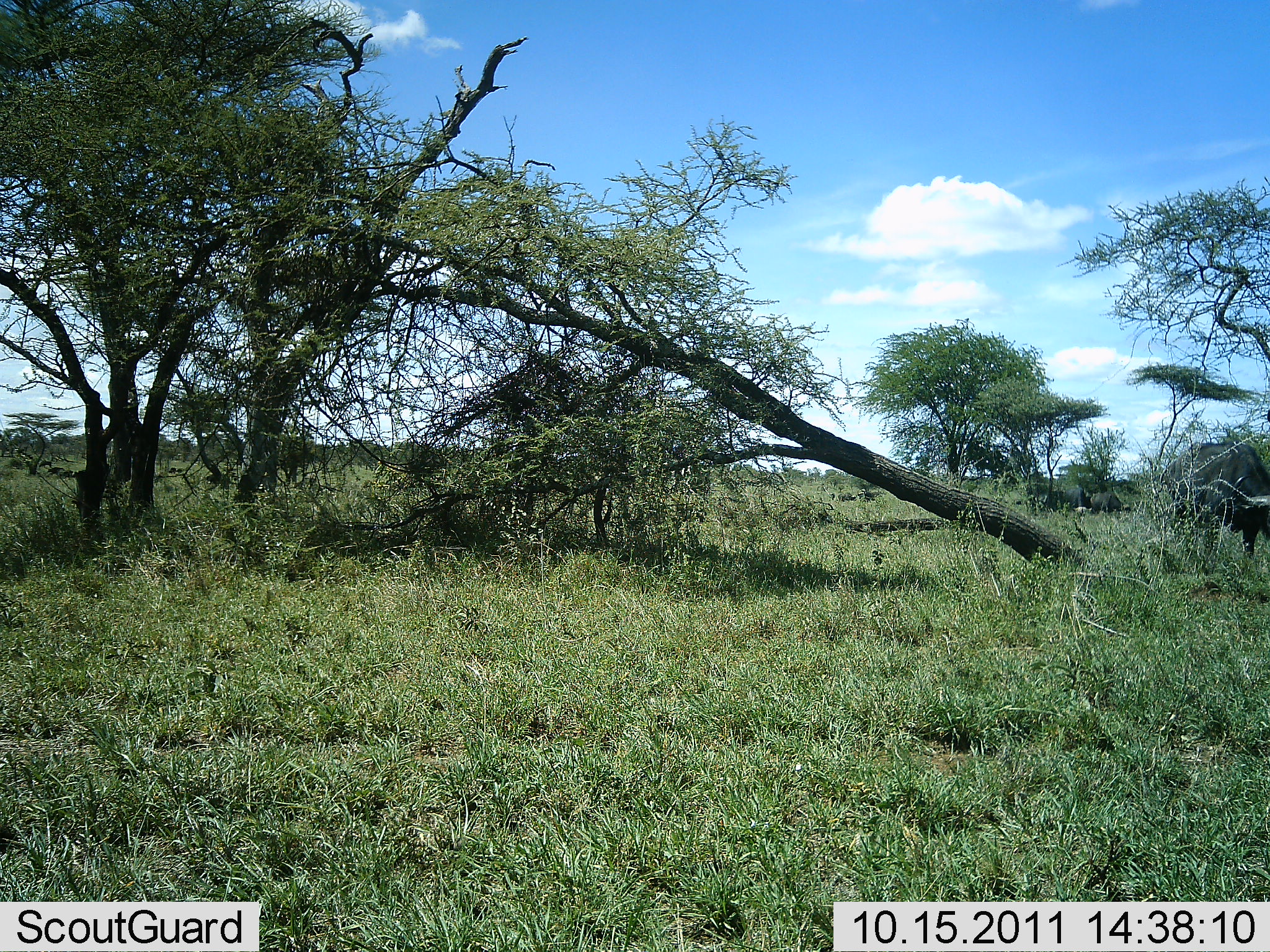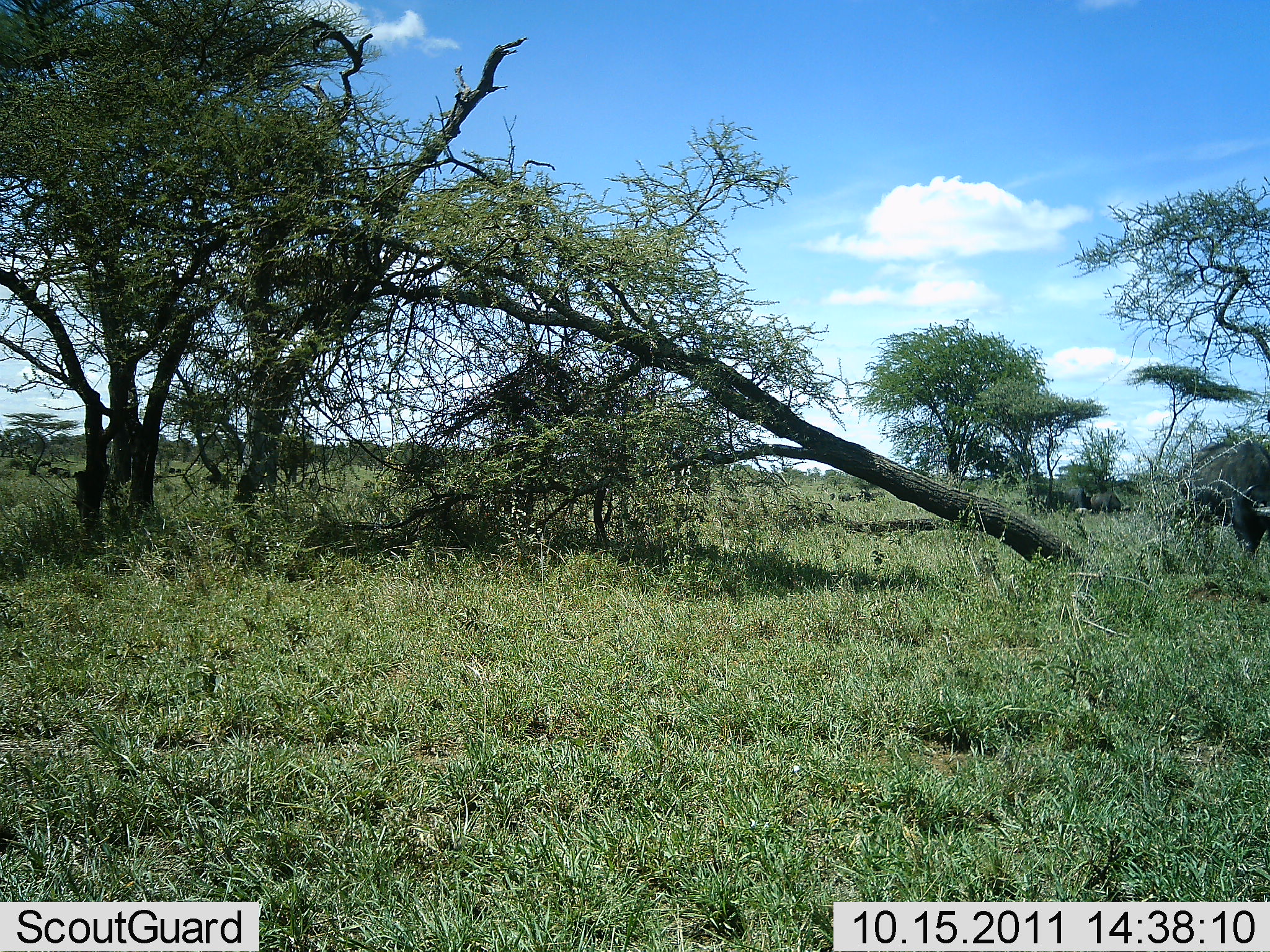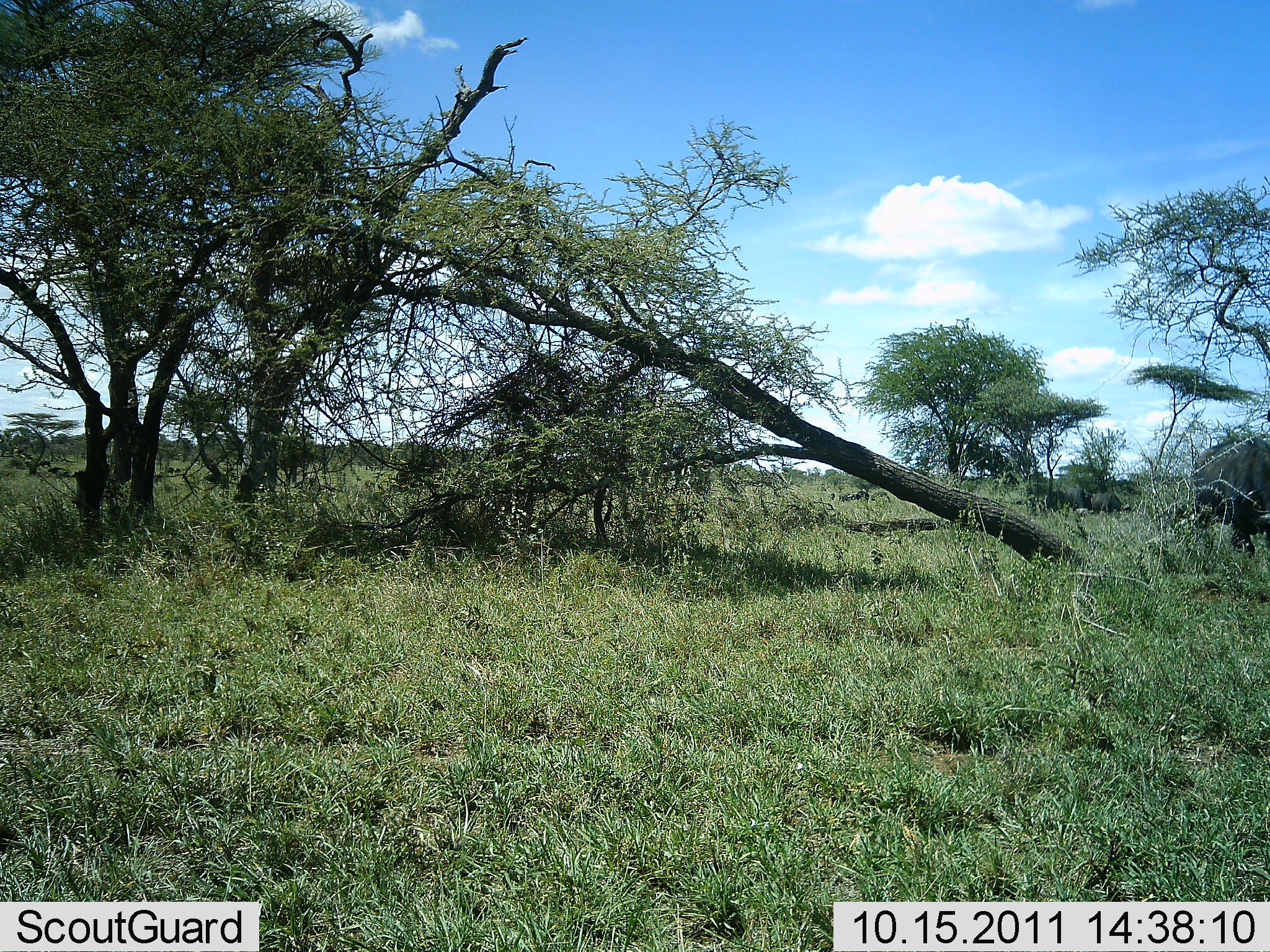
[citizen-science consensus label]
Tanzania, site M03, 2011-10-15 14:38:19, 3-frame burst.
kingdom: Animalia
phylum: Chordata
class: Mammalia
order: Artiodactyla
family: Bovidae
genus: Syncerus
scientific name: Syncerus caffer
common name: cape buffalo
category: buffalo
Buffalo (cape buffalo) (Syncerus caffer), count 2. Behavior (volunteer vote fractions): standing 38%, resting 25%, moving 38%, interacting 0%. Young present (vote fraction): 0%. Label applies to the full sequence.